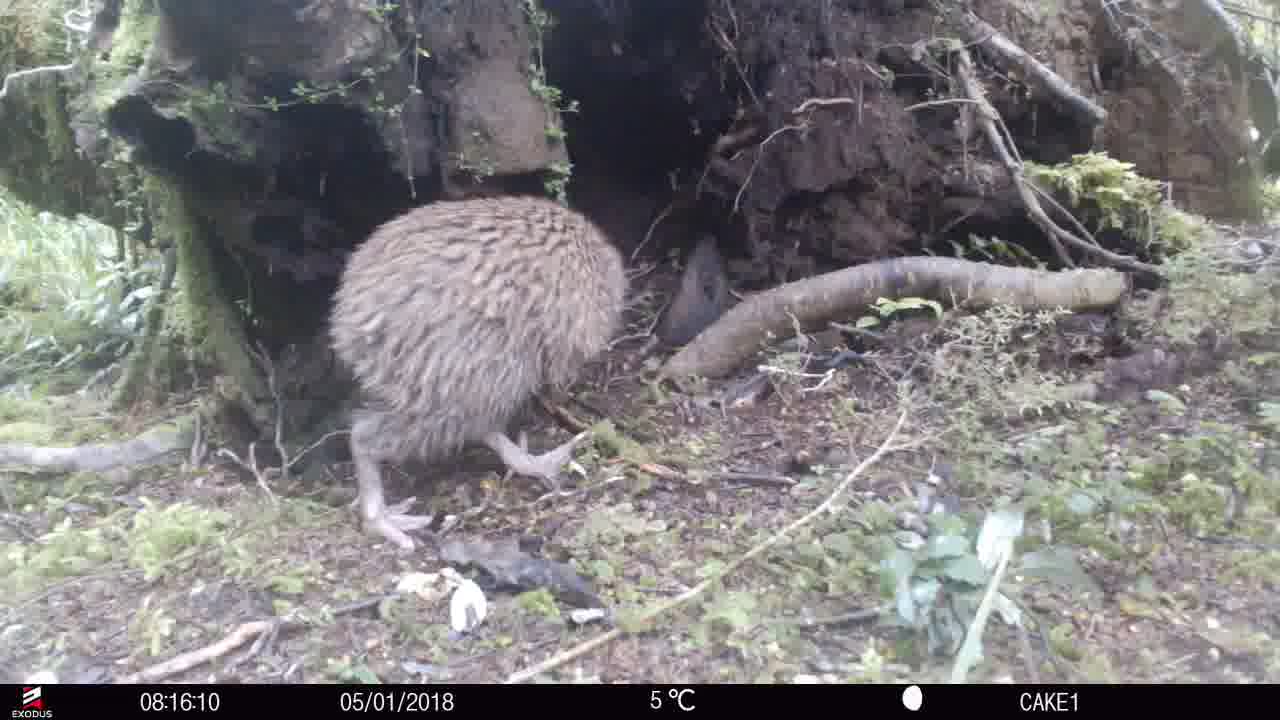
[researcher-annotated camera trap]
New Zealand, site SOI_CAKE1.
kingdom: Animalia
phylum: Chordata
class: Aves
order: Apterygiformes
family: Apterygidae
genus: Apteryx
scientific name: Apteryx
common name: kiwi